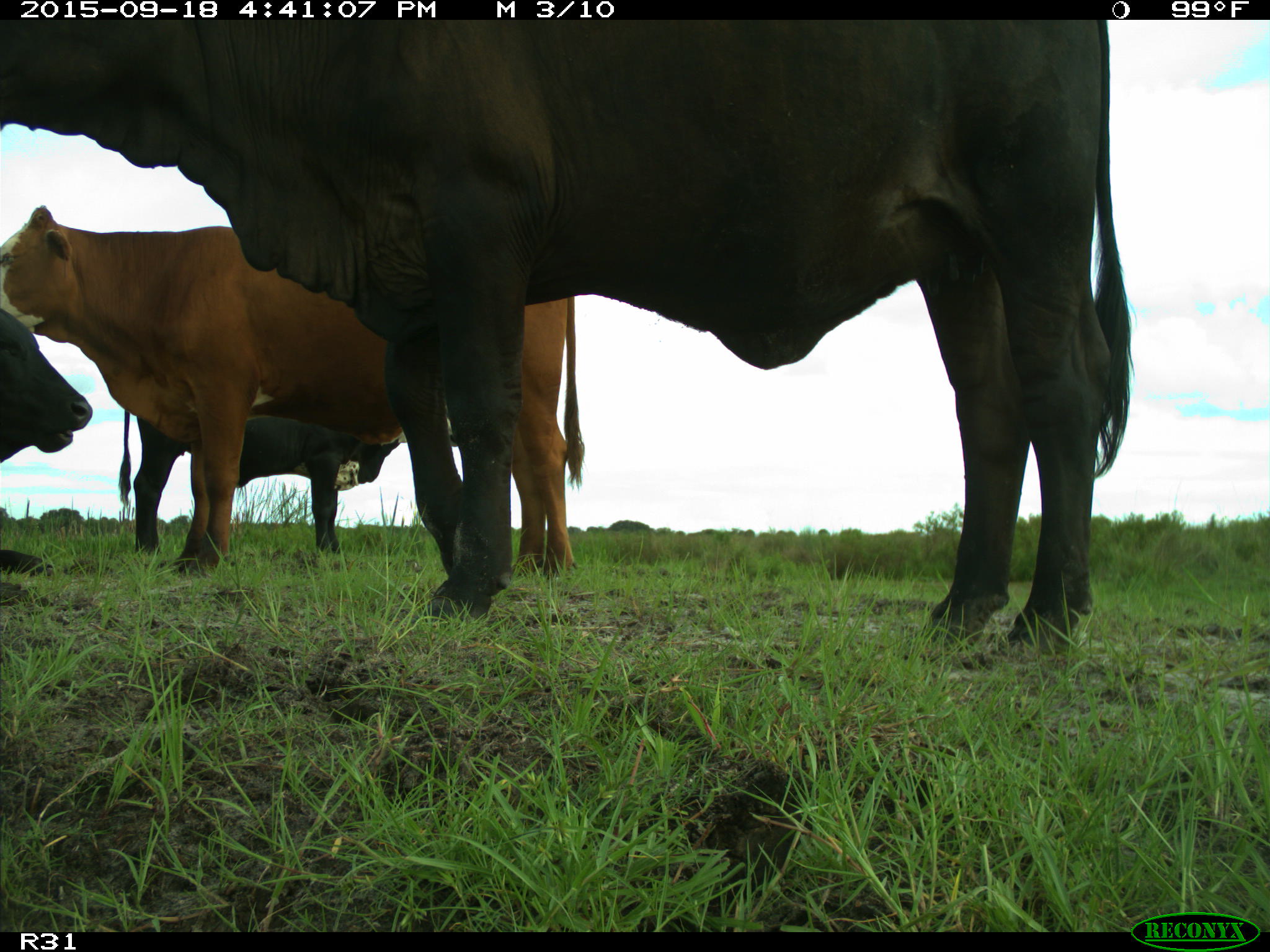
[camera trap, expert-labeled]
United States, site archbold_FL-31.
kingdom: Animalia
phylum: Chordata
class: Mammalia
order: Artiodactyla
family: Bovidae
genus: Bos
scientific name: Bos taurus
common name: domestic cow